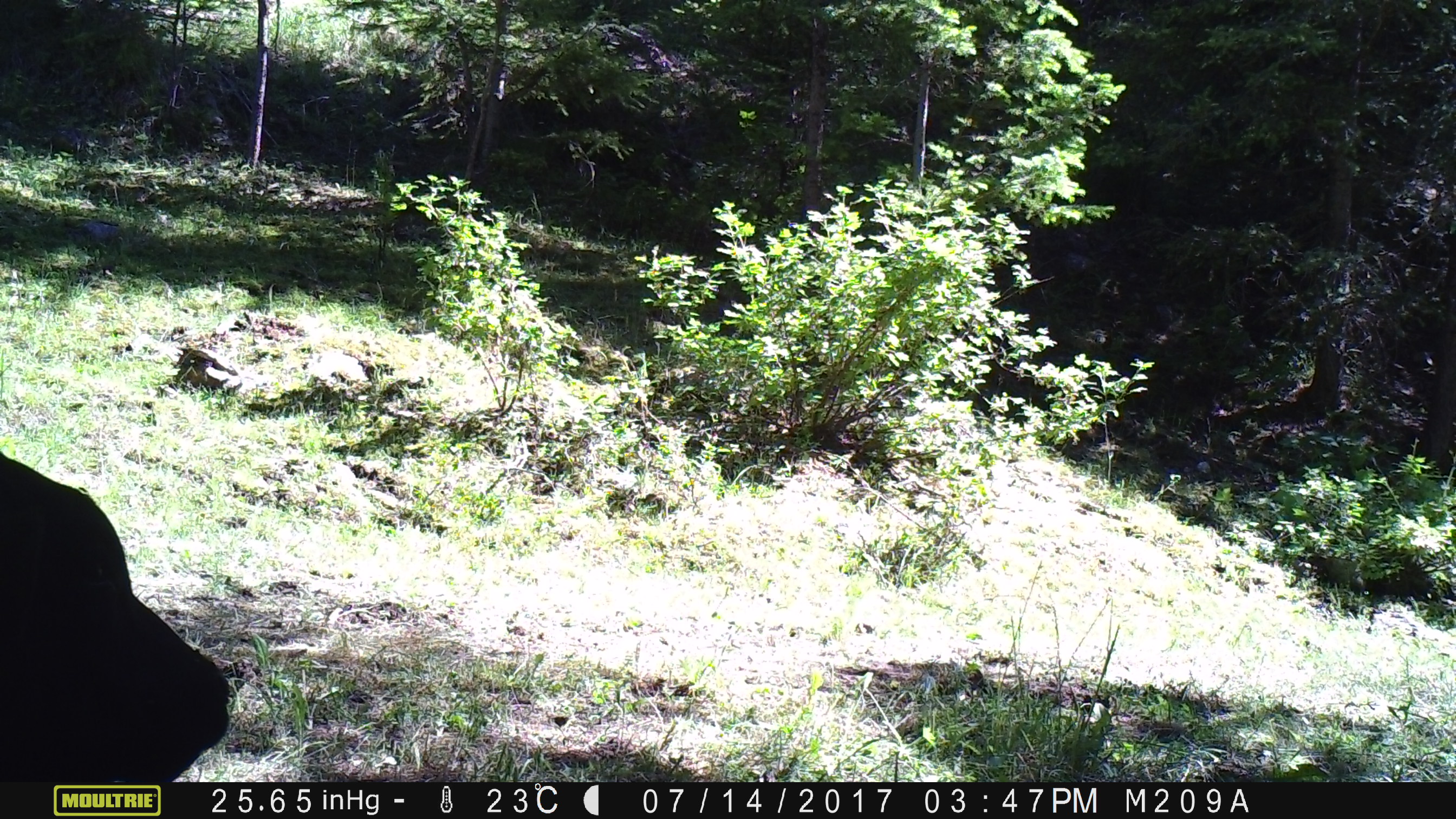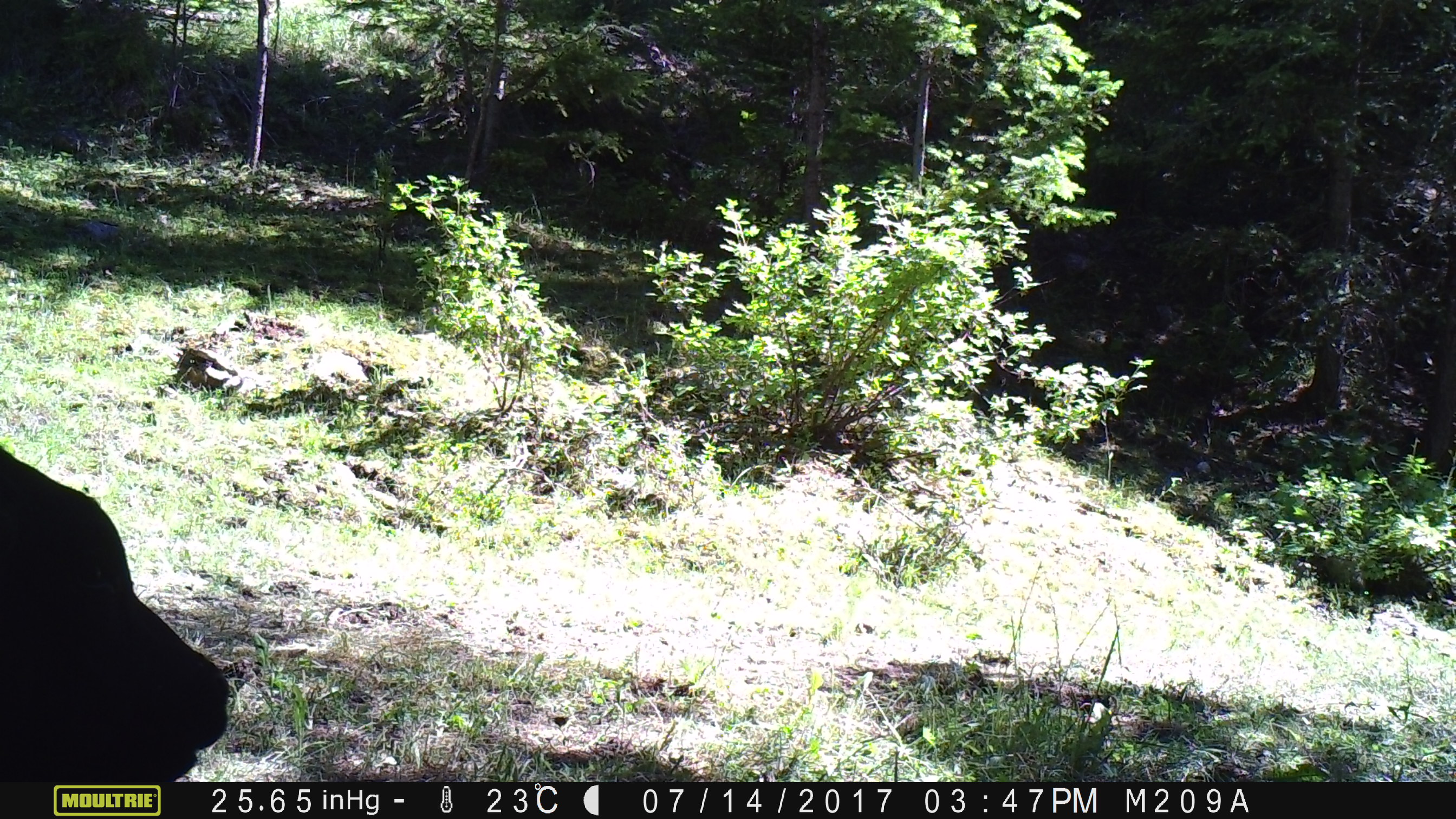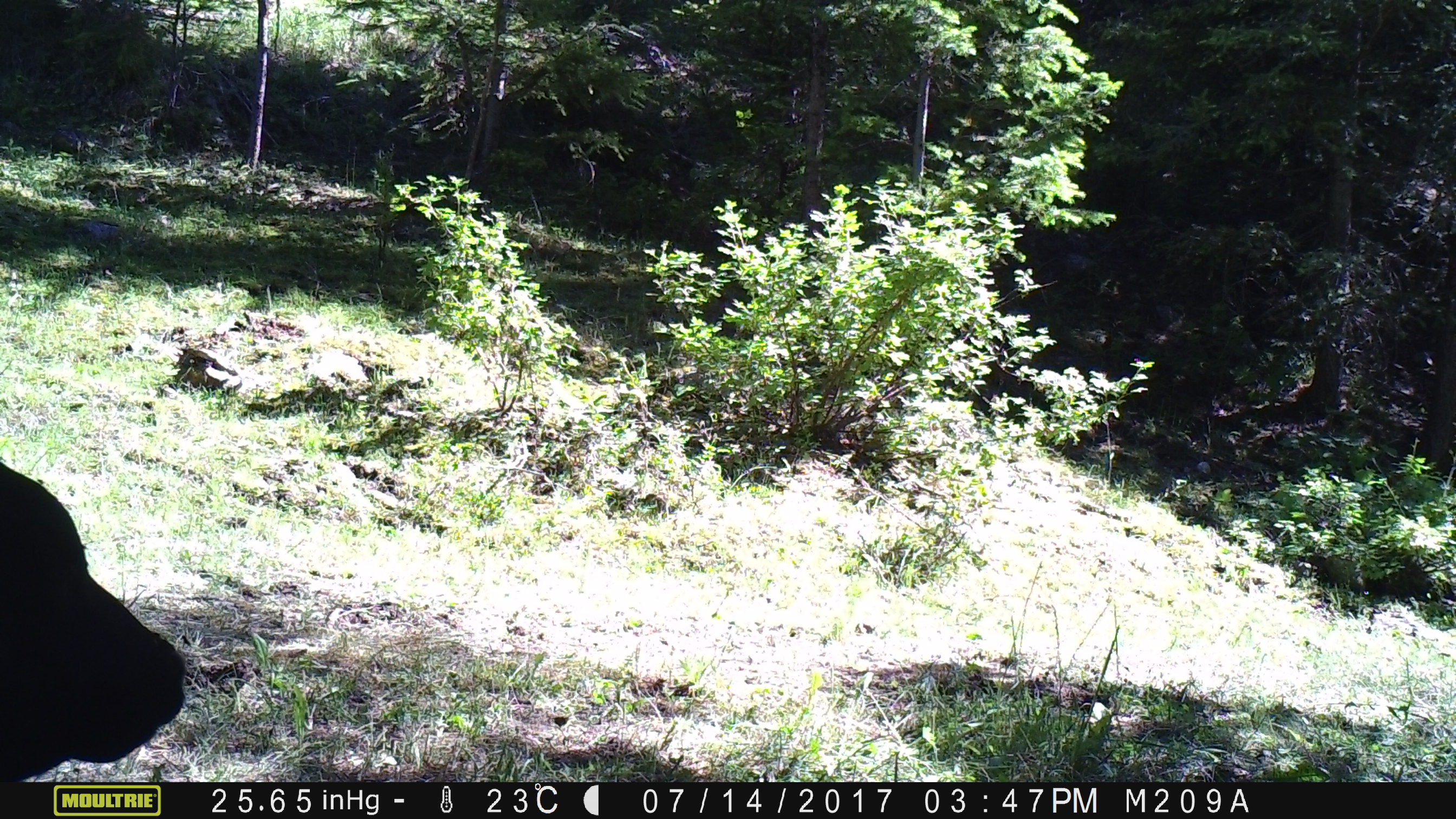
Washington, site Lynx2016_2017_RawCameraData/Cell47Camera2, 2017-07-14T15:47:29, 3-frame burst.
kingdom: Animalia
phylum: Chordata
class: Mammalia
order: Artiodactyla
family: Bovidae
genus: Bos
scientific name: Bos taurus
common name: domestic cattle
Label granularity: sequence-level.